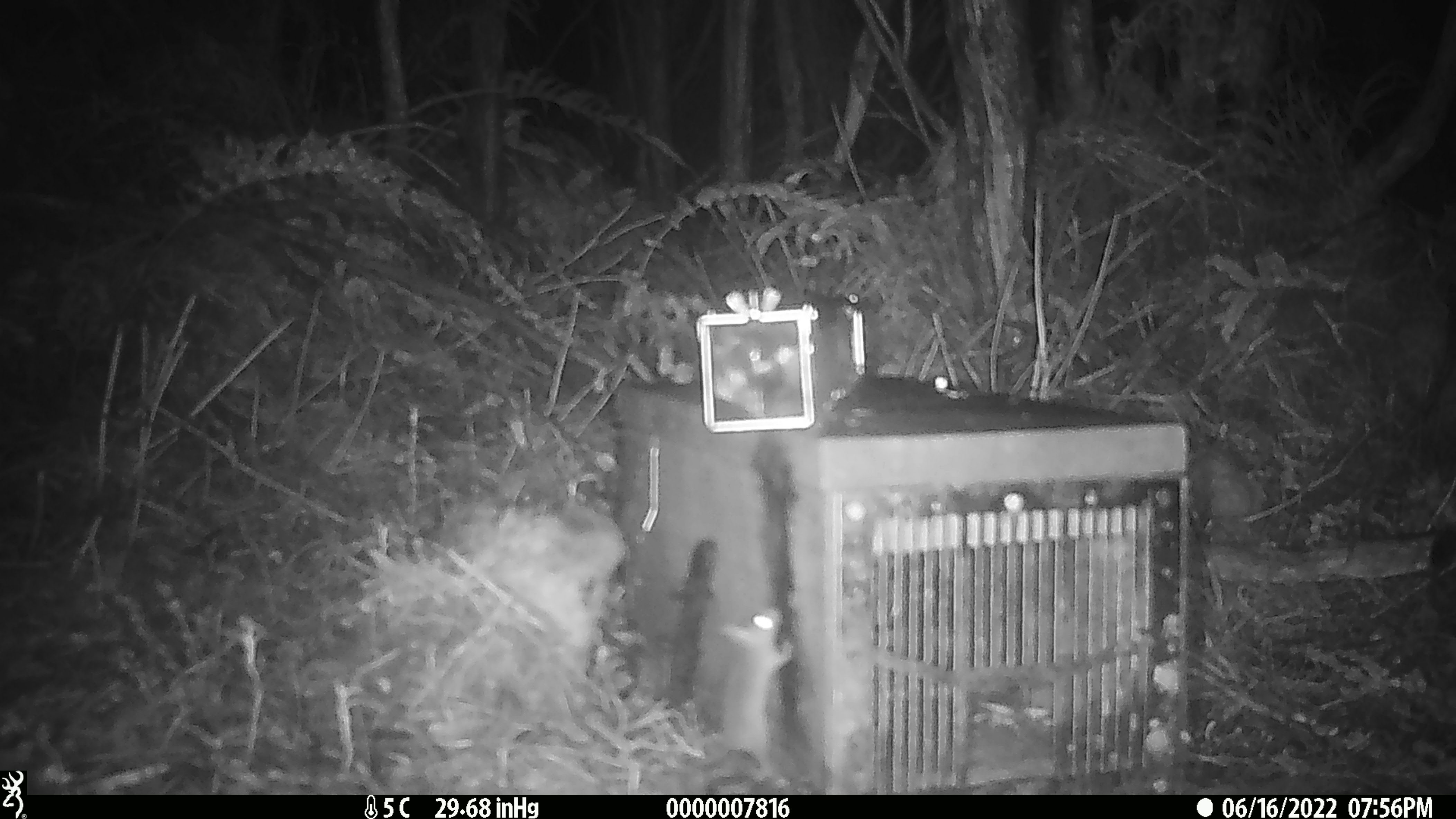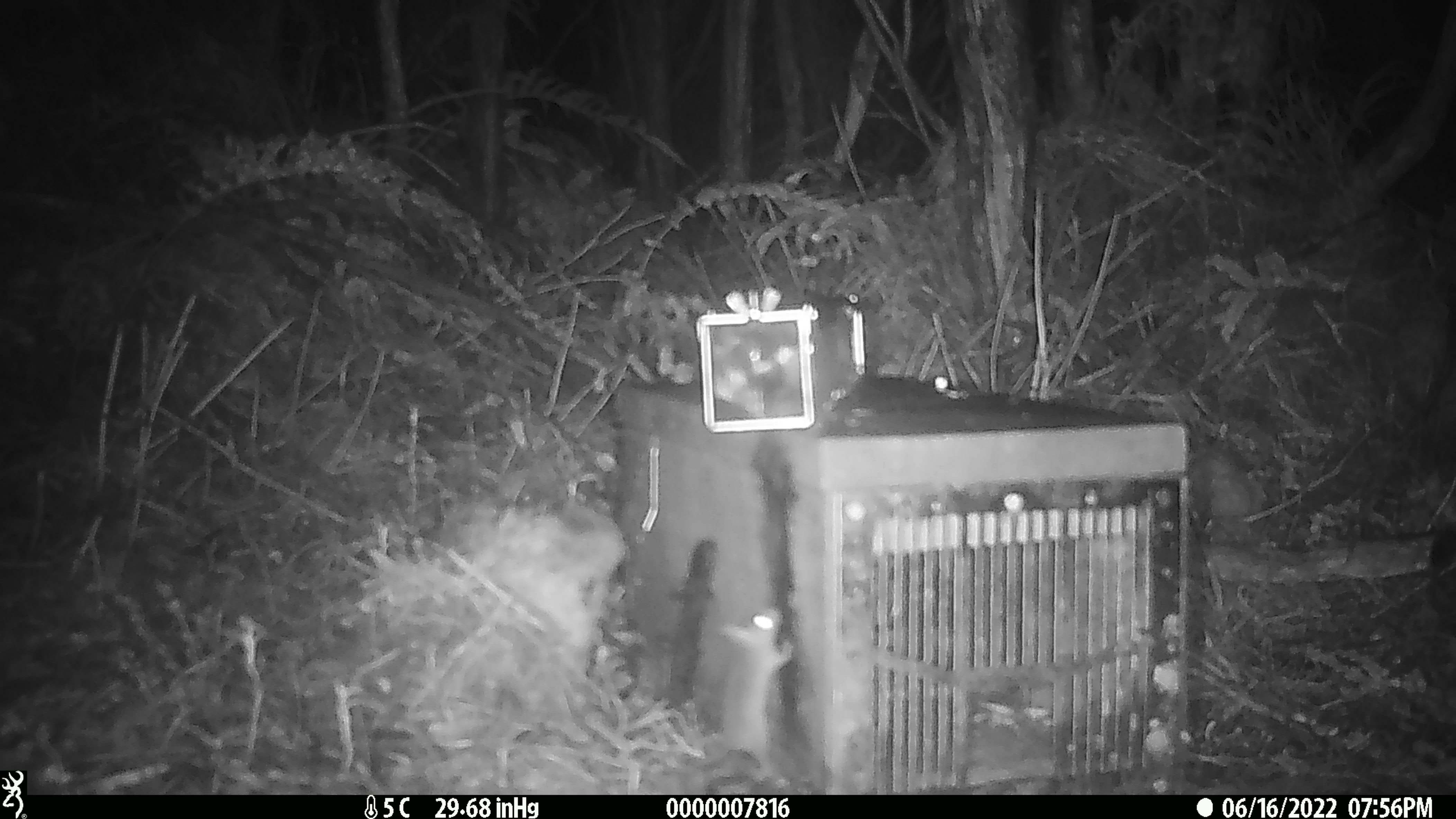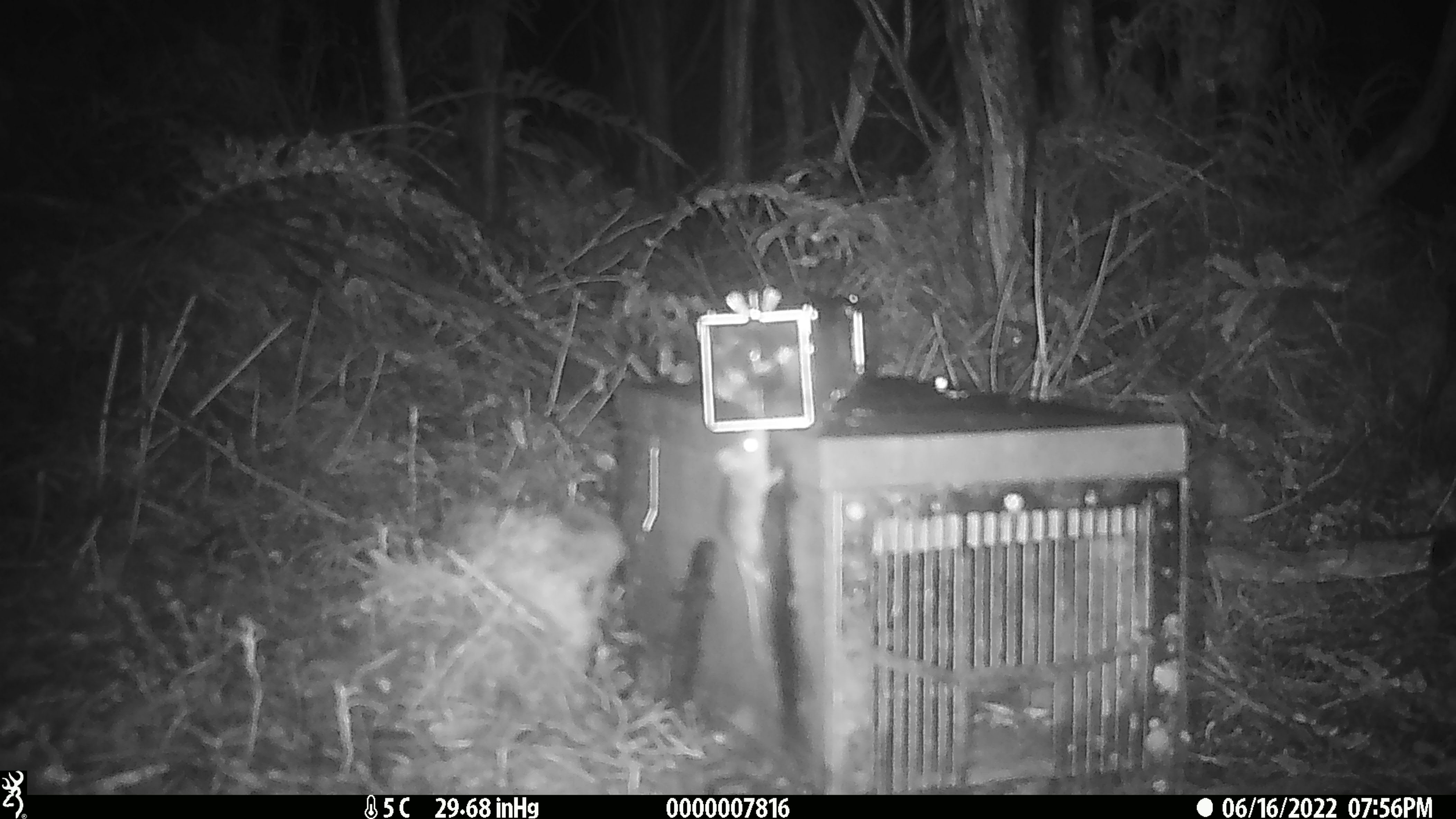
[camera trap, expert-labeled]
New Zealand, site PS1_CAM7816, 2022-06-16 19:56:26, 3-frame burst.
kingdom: Animalia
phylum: Chordata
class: Mammalia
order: Rodentia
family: Muridae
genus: Mus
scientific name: Mus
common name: mouse